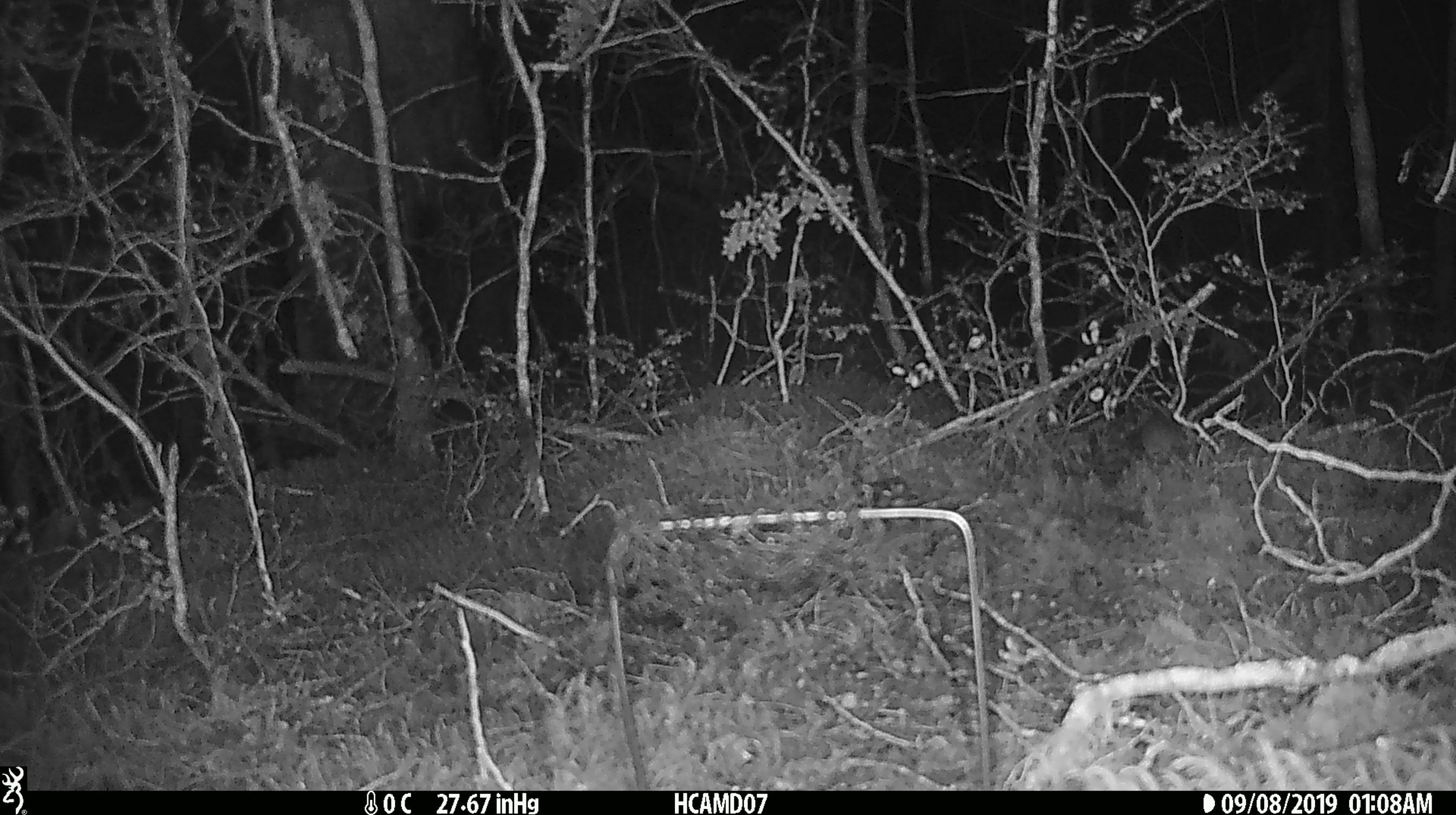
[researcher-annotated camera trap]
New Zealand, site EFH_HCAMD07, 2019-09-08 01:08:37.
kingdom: Animalia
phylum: Chordata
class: Mammalia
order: Rodentia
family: Muridae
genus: Mus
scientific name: Mus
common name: mouse